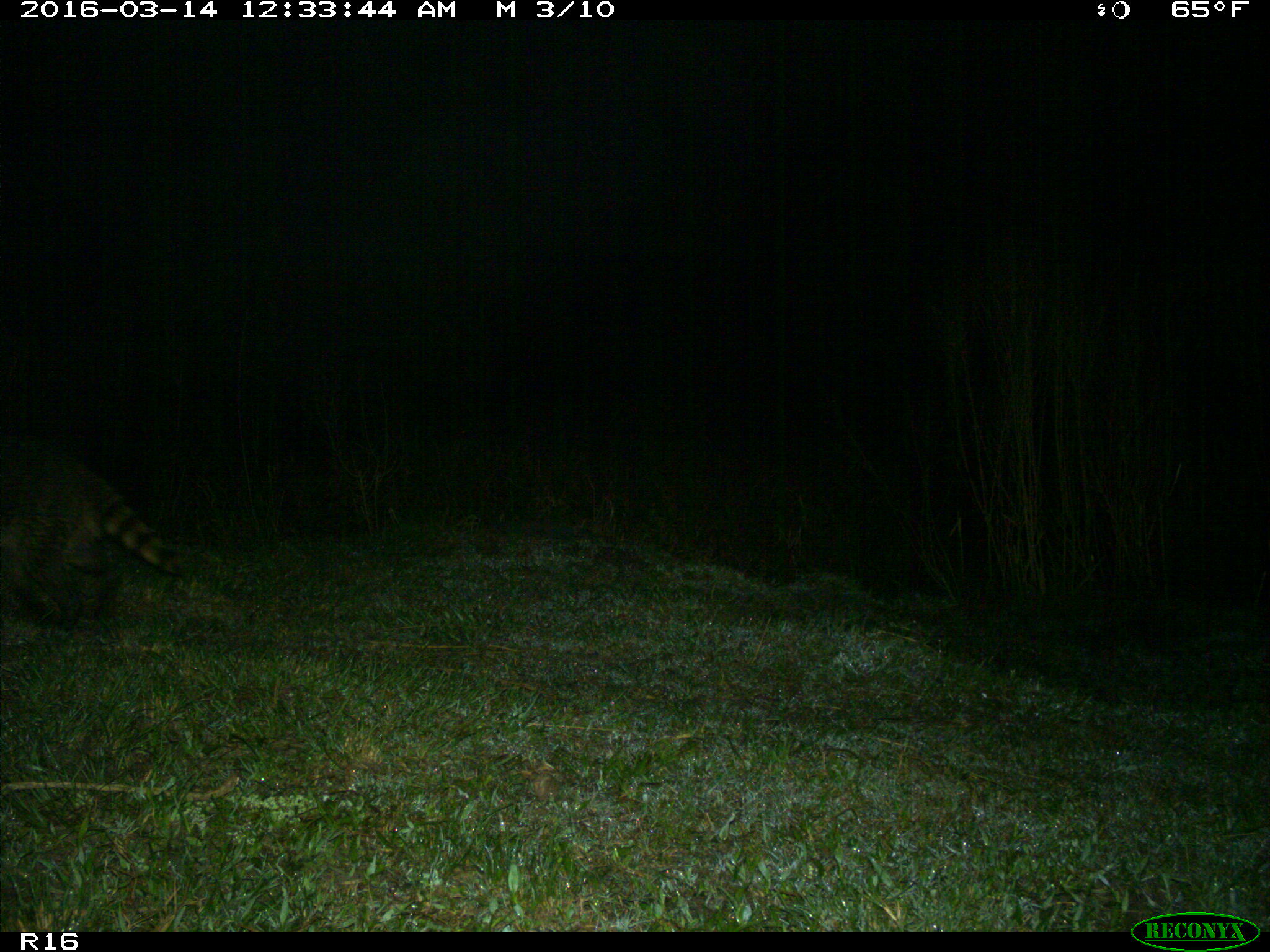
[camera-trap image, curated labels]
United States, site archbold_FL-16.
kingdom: Animalia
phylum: Chordata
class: Mammalia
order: Carnivora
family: Procyonidae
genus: Procyon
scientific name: Procyon lotor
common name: common raccoon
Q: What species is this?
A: Procyon lotor (common raccoon).